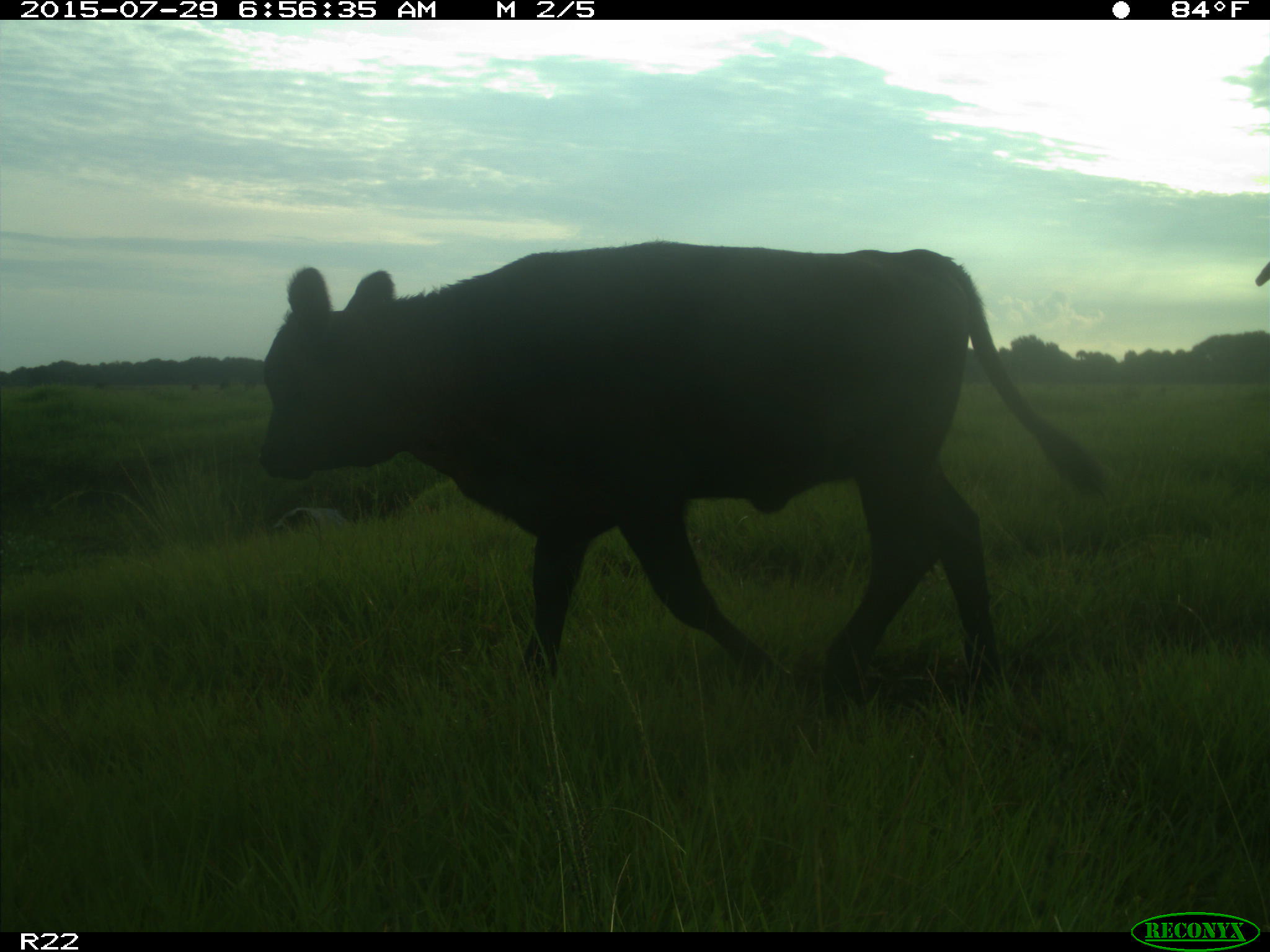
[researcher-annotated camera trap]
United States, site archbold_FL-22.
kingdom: Animalia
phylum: Chordata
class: Mammalia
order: Artiodactyla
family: Bovidae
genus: Bos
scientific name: Bos taurus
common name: domestic cow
Bos taurus (domestic cow).